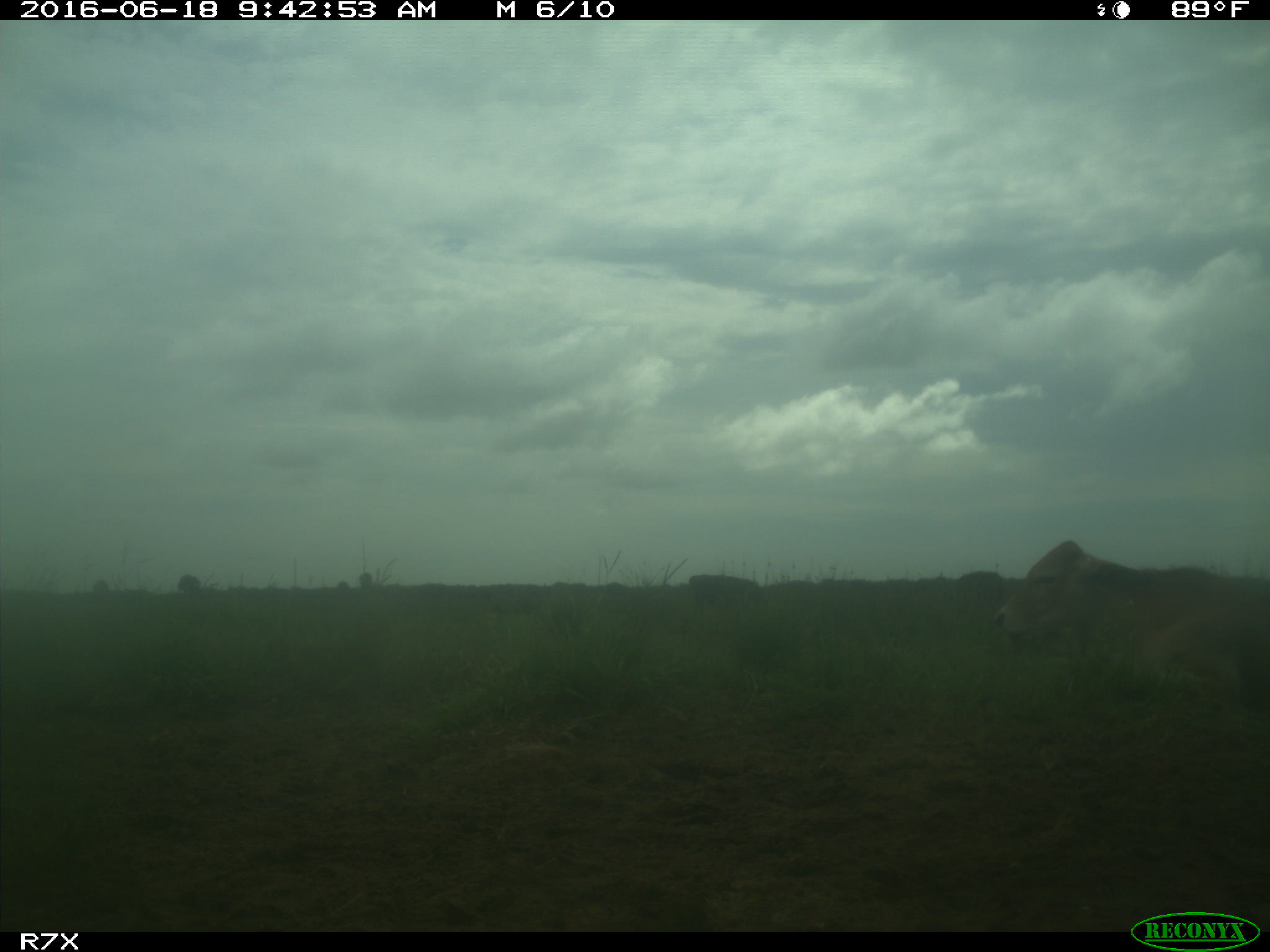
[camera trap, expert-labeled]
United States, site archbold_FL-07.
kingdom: Animalia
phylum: Chordata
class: Mammalia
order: Artiodactyla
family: Bovidae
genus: Bos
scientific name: Bos taurus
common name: domestic cow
Bos taurus (domestic cow).